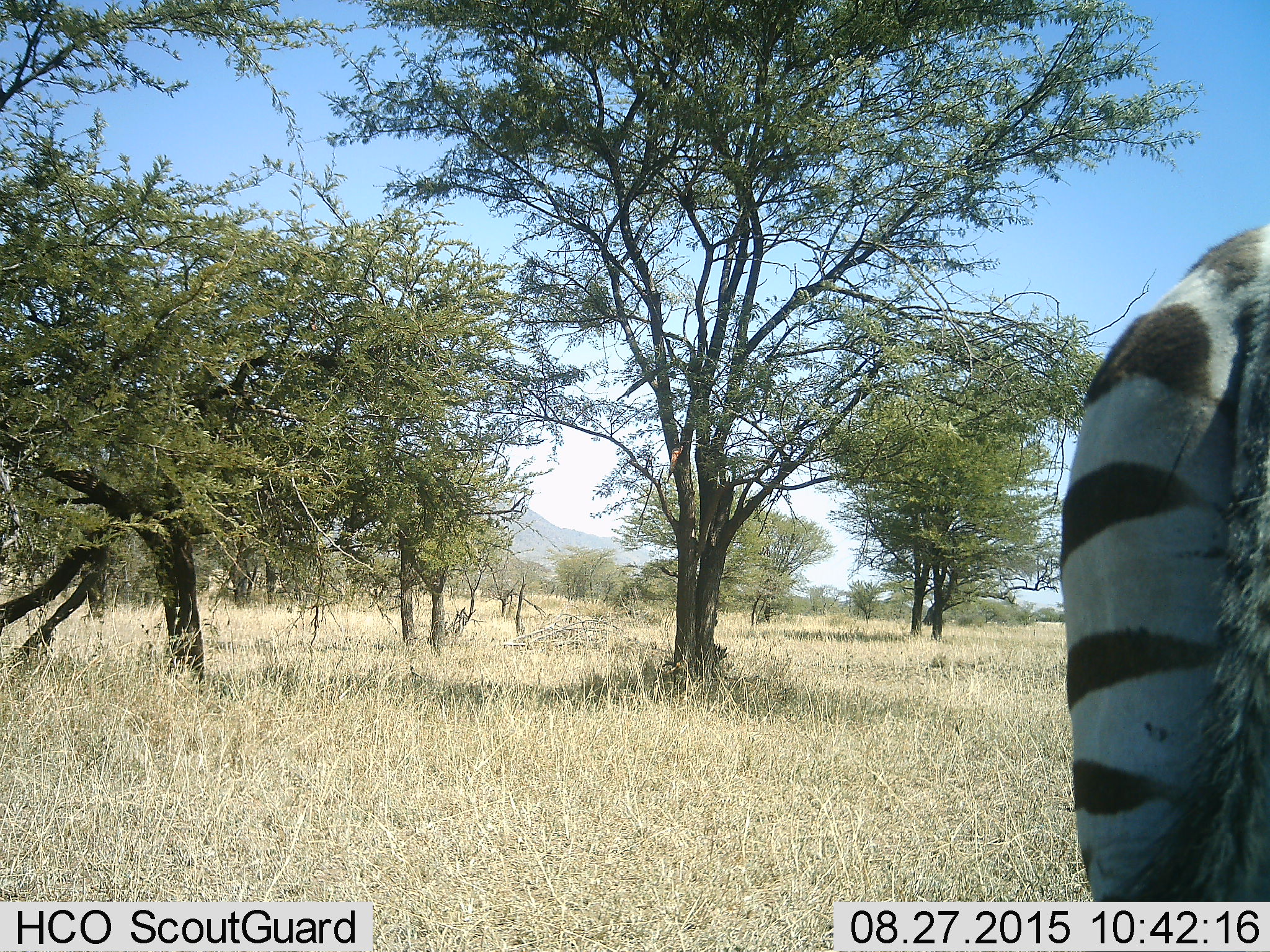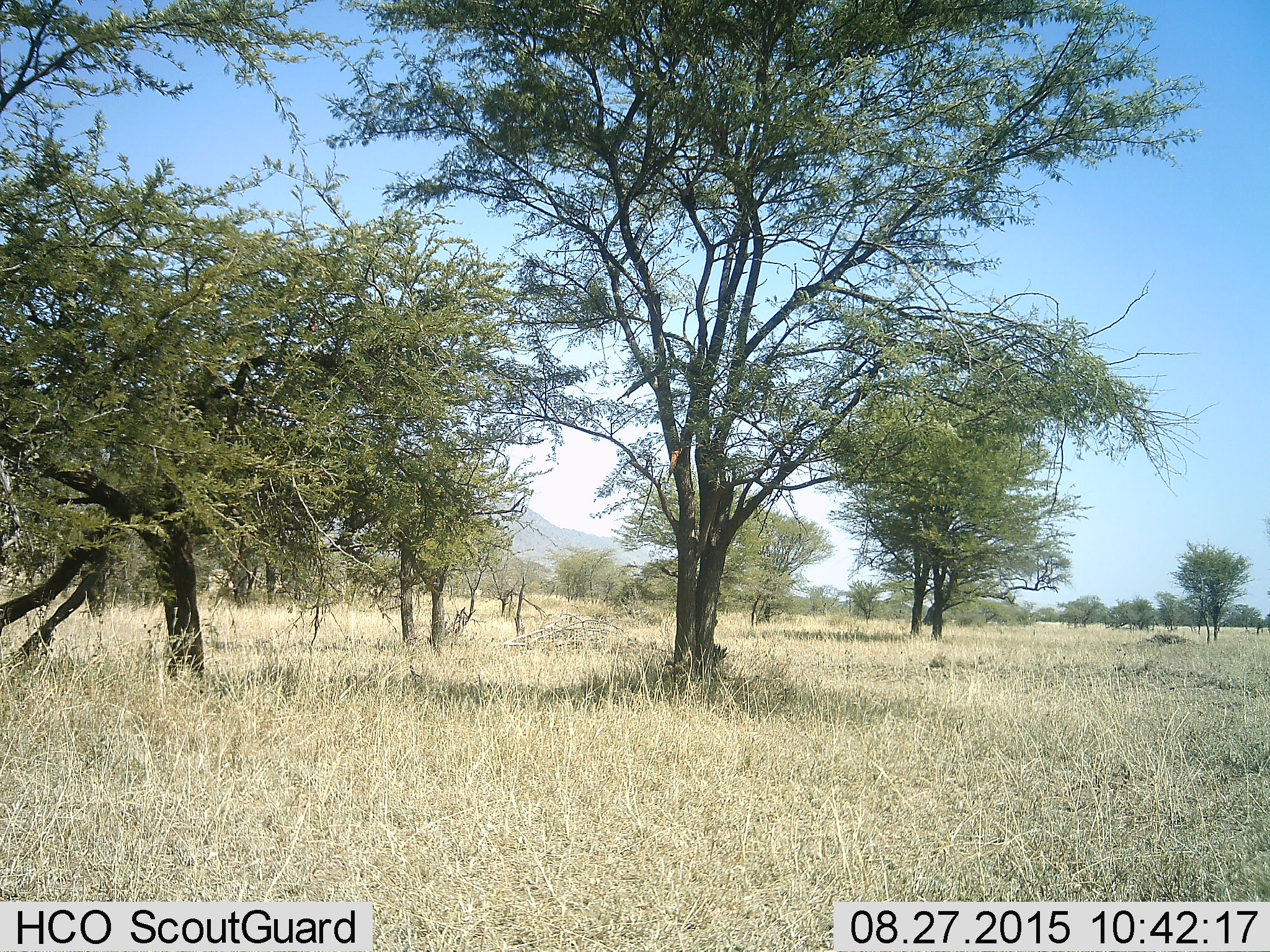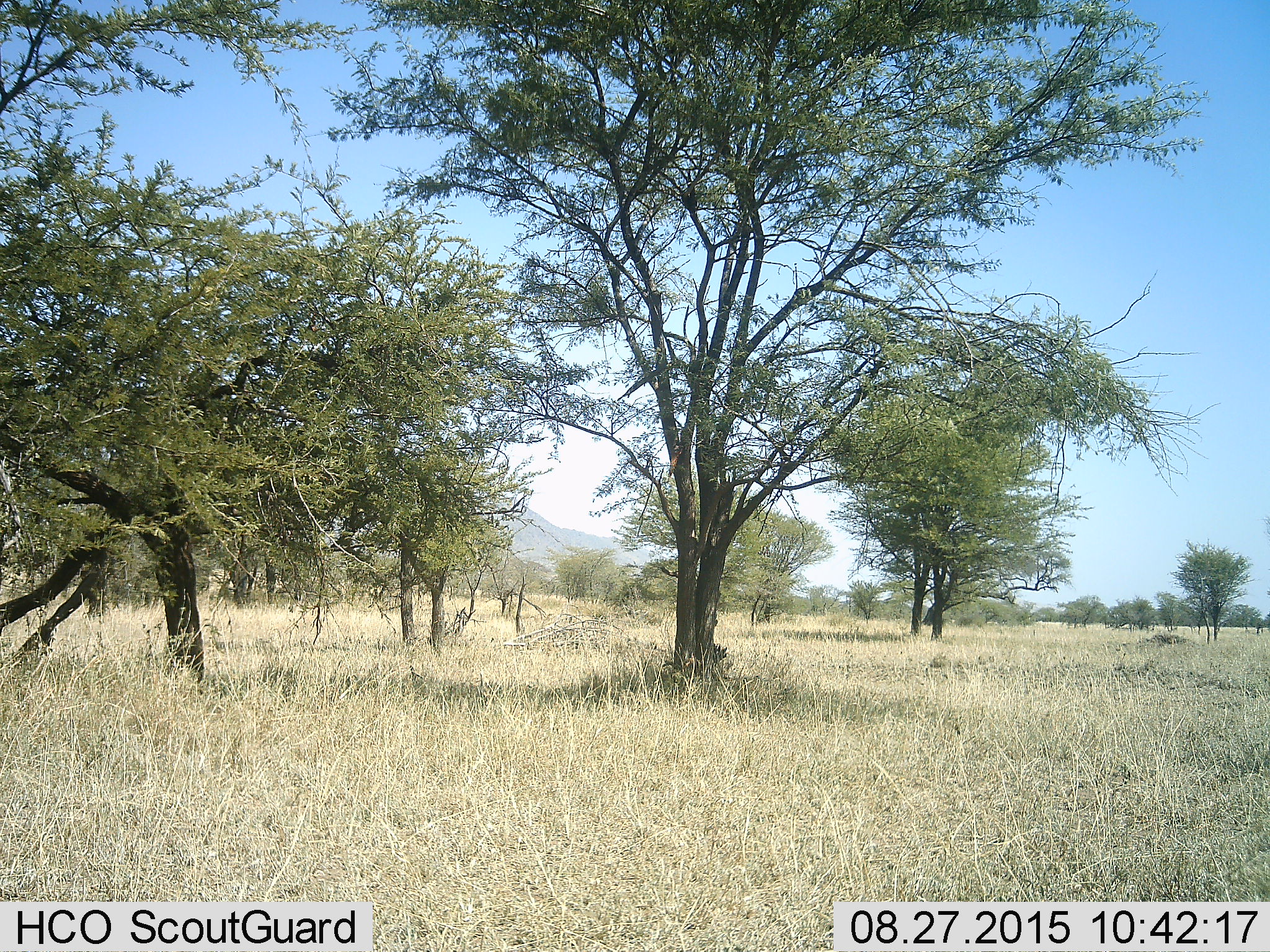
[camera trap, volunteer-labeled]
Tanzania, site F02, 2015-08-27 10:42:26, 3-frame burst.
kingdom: Animalia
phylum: Chordata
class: Mammalia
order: Perissodactyla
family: Equidae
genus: Equus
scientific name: Equus quagga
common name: plains zebra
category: zebra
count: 1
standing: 45%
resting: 0%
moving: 55%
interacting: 0%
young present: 0%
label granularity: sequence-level